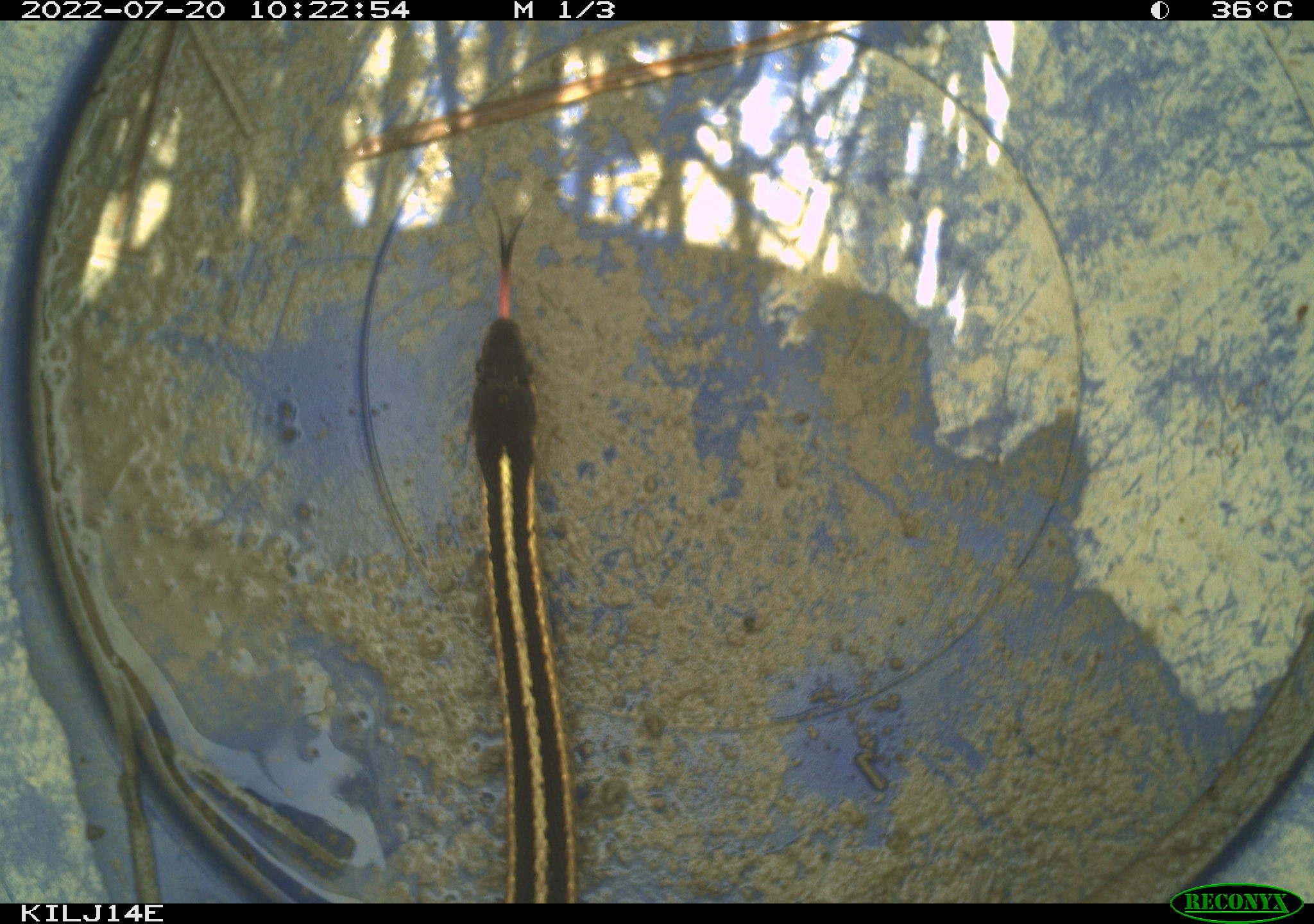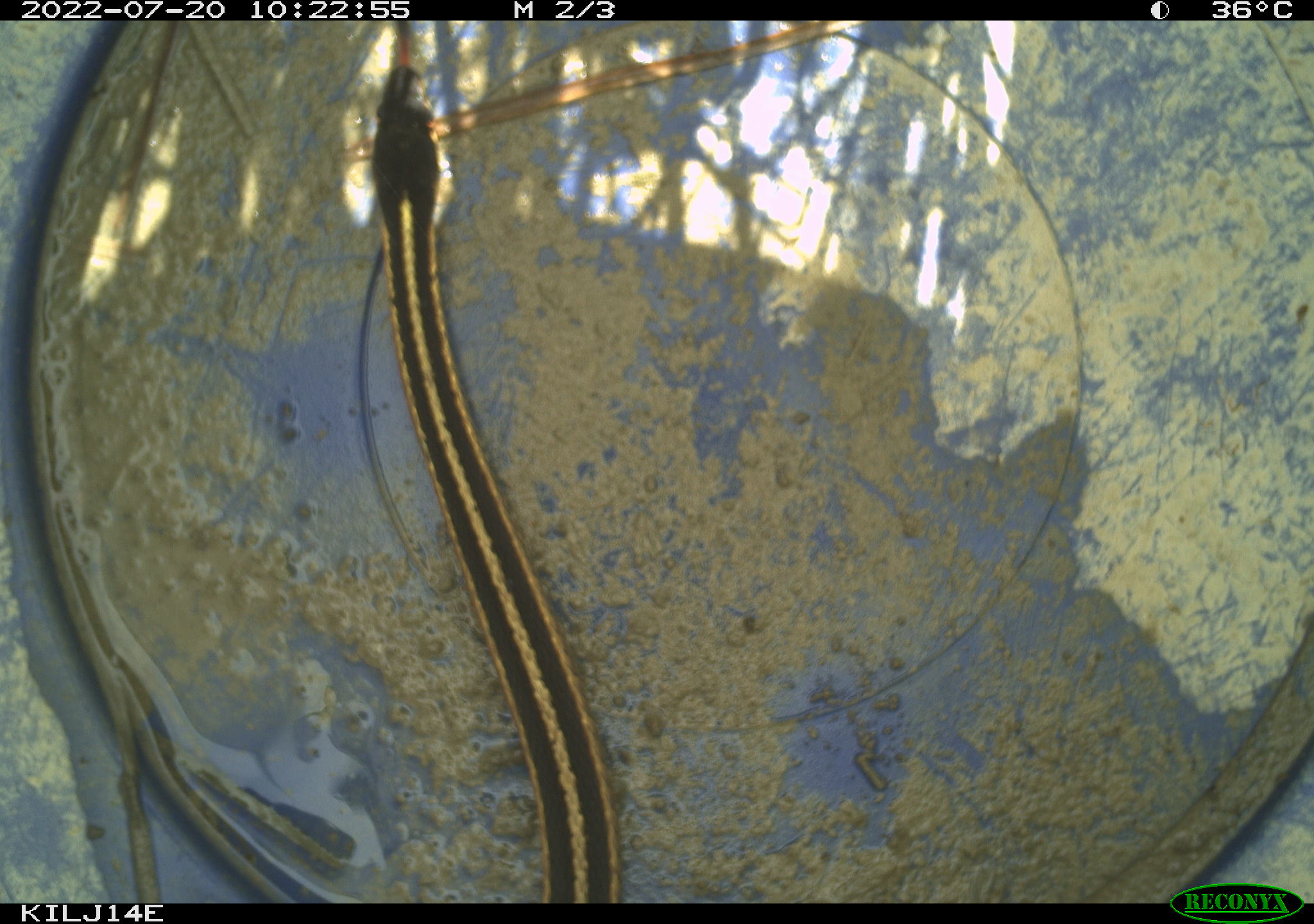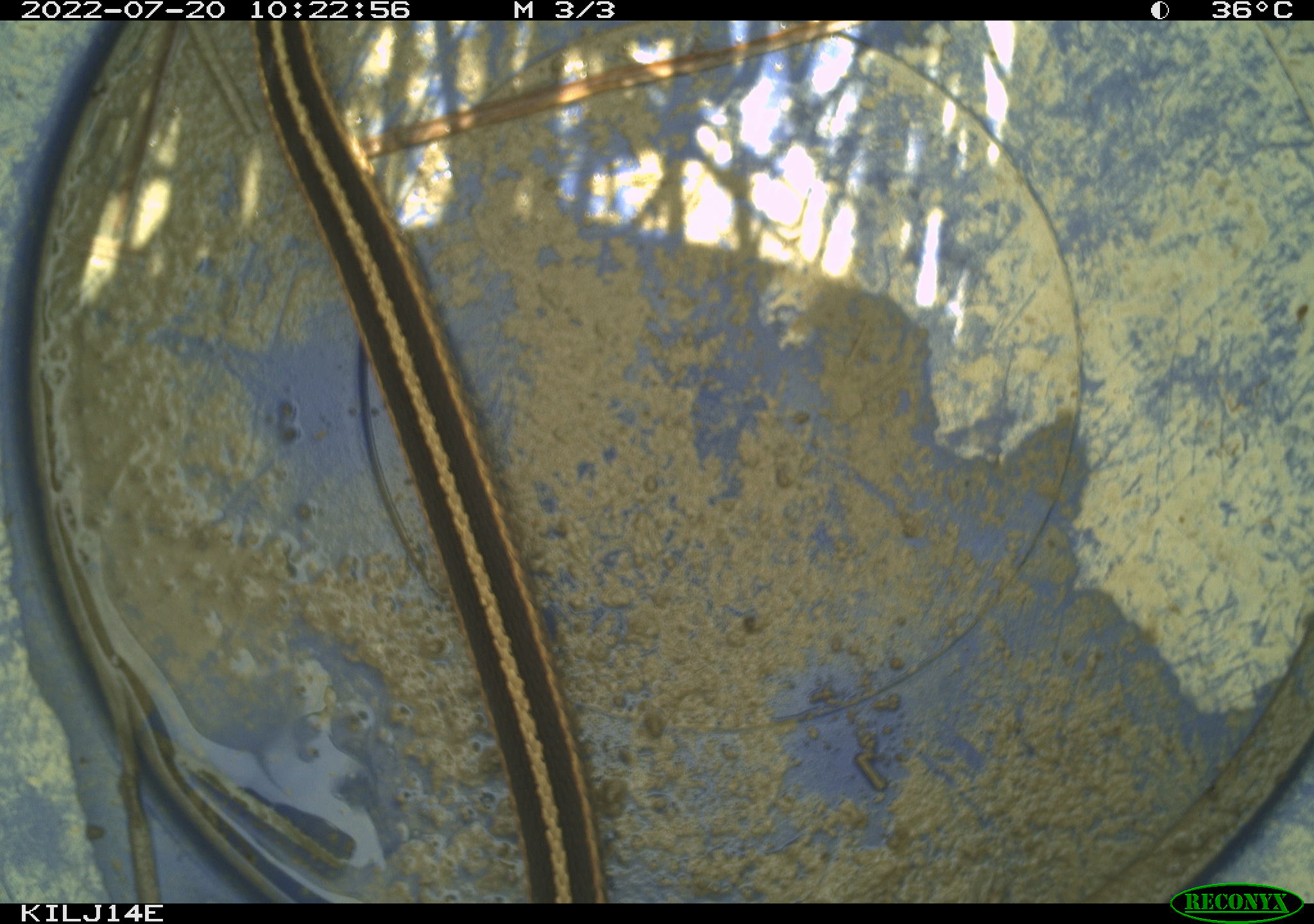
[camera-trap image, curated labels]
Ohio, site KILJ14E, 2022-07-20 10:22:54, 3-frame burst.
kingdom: Animalia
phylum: Chordata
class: Reptilia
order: Squamata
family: Colubridae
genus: Thamnophis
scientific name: Thamnophis sirtalis sirtalis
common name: eastern gartersnake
Eastern gartersnake (Thamnophis sirtalis sirtalis).